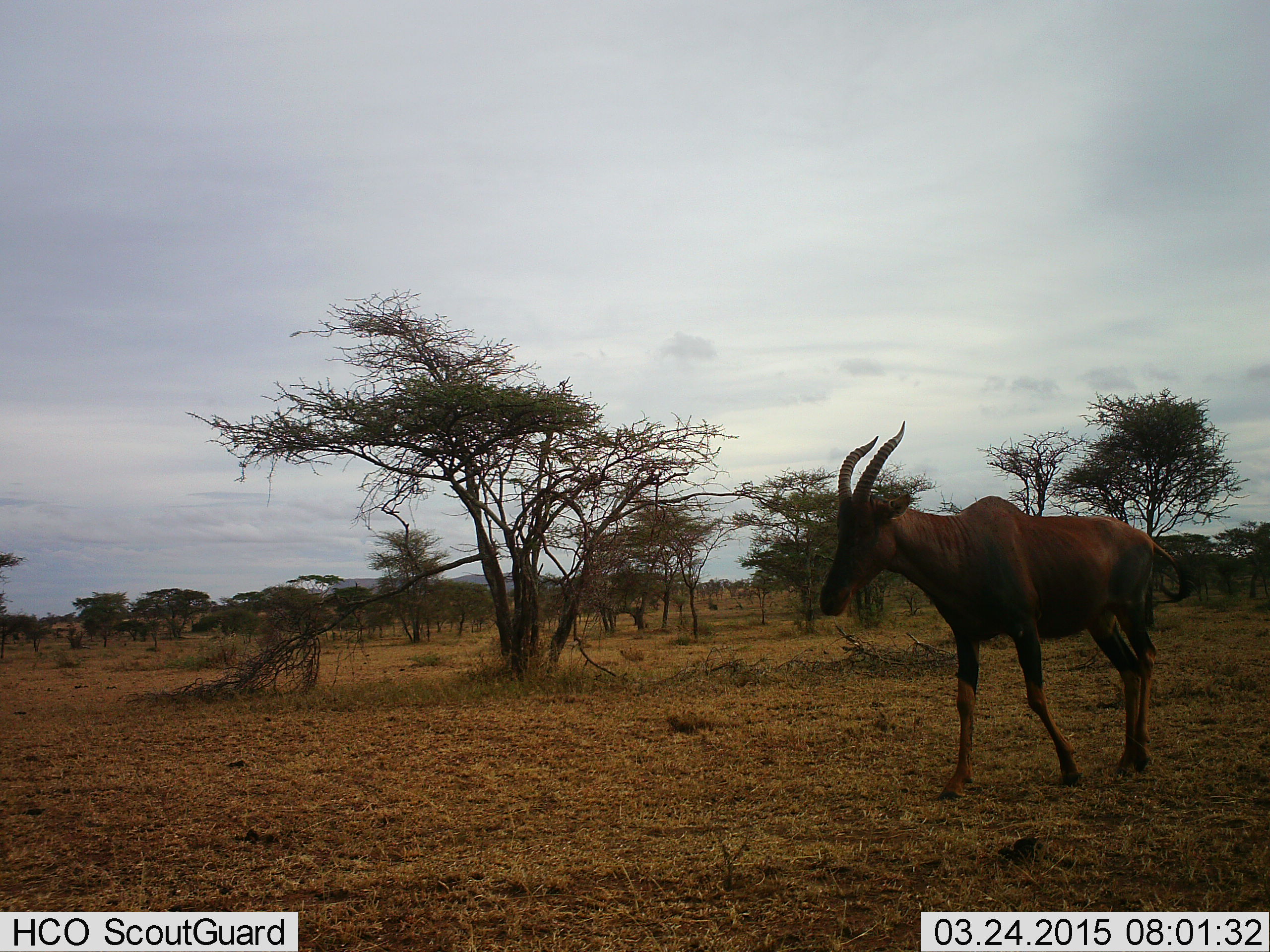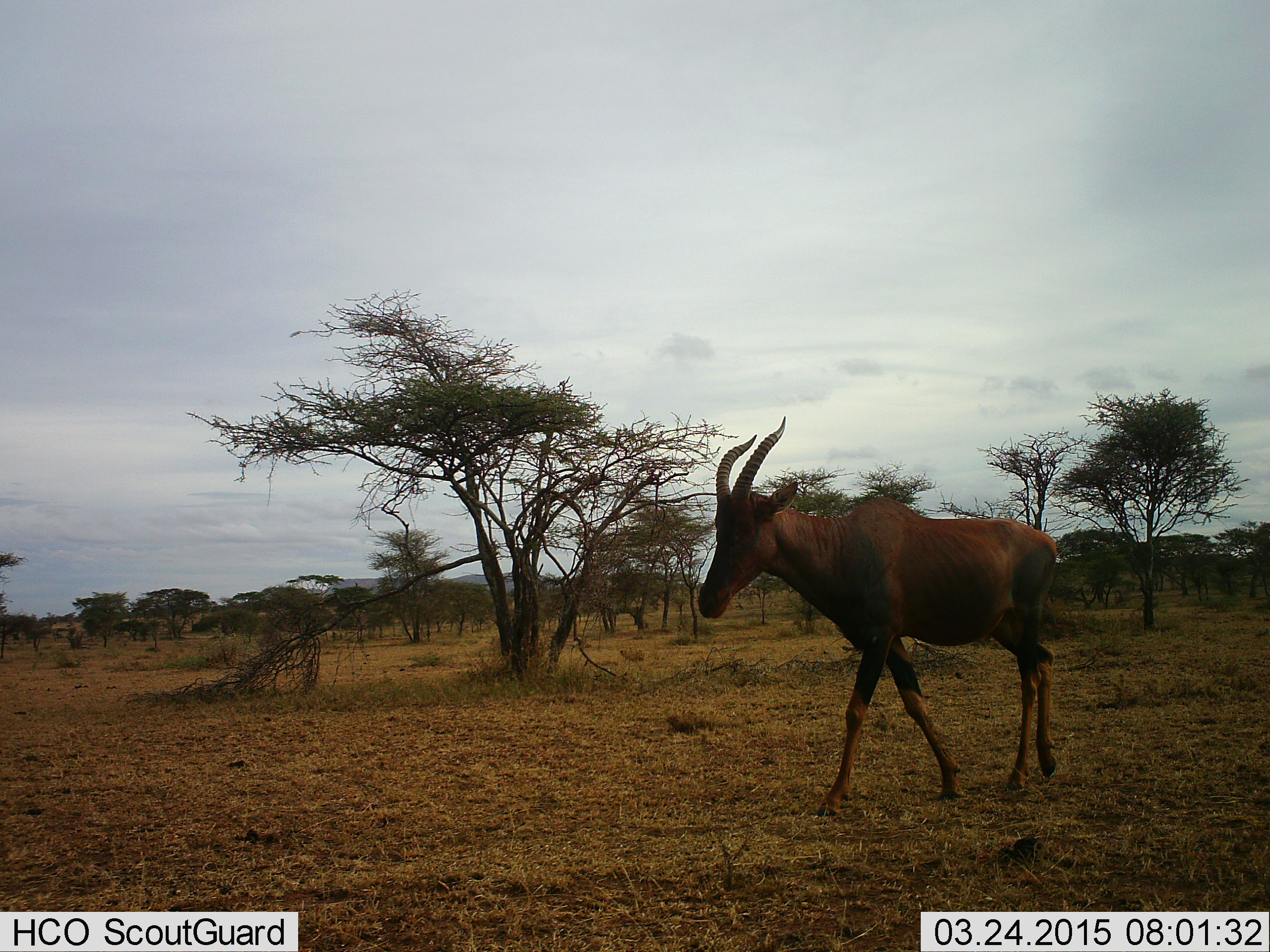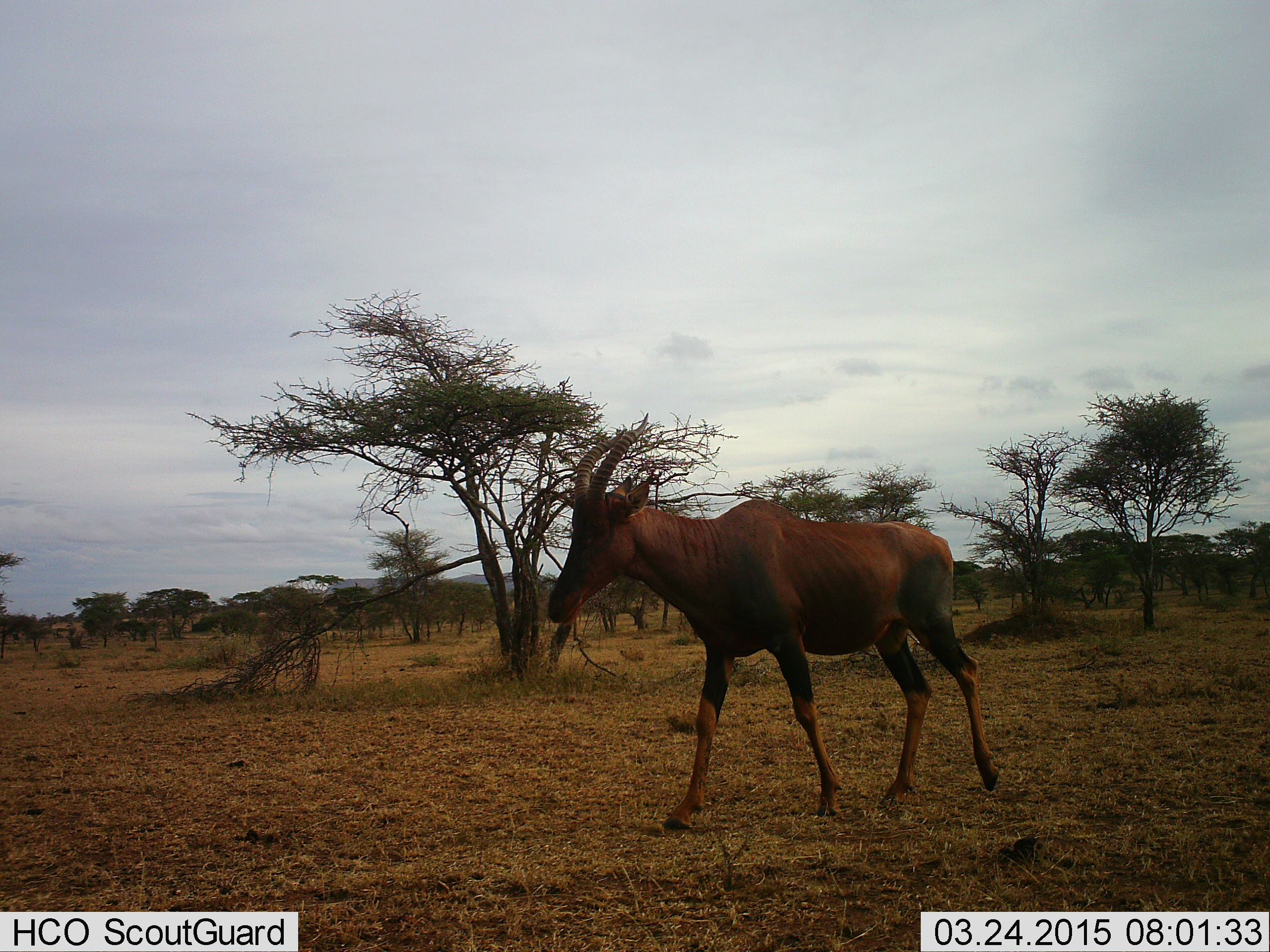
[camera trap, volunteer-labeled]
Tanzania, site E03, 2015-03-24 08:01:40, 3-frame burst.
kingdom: Animalia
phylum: Chordata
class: Mammalia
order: Artiodactyla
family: Bovidae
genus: Damaliscus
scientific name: Damaliscus lunatus jimela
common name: topi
Topi (Damaliscus lunatus jimela), count 1. Behavior (volunteer vote fractions): standing 0%, resting 0%, moving 100%, interacting 0%. Young present (vote fraction): 0%. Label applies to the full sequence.